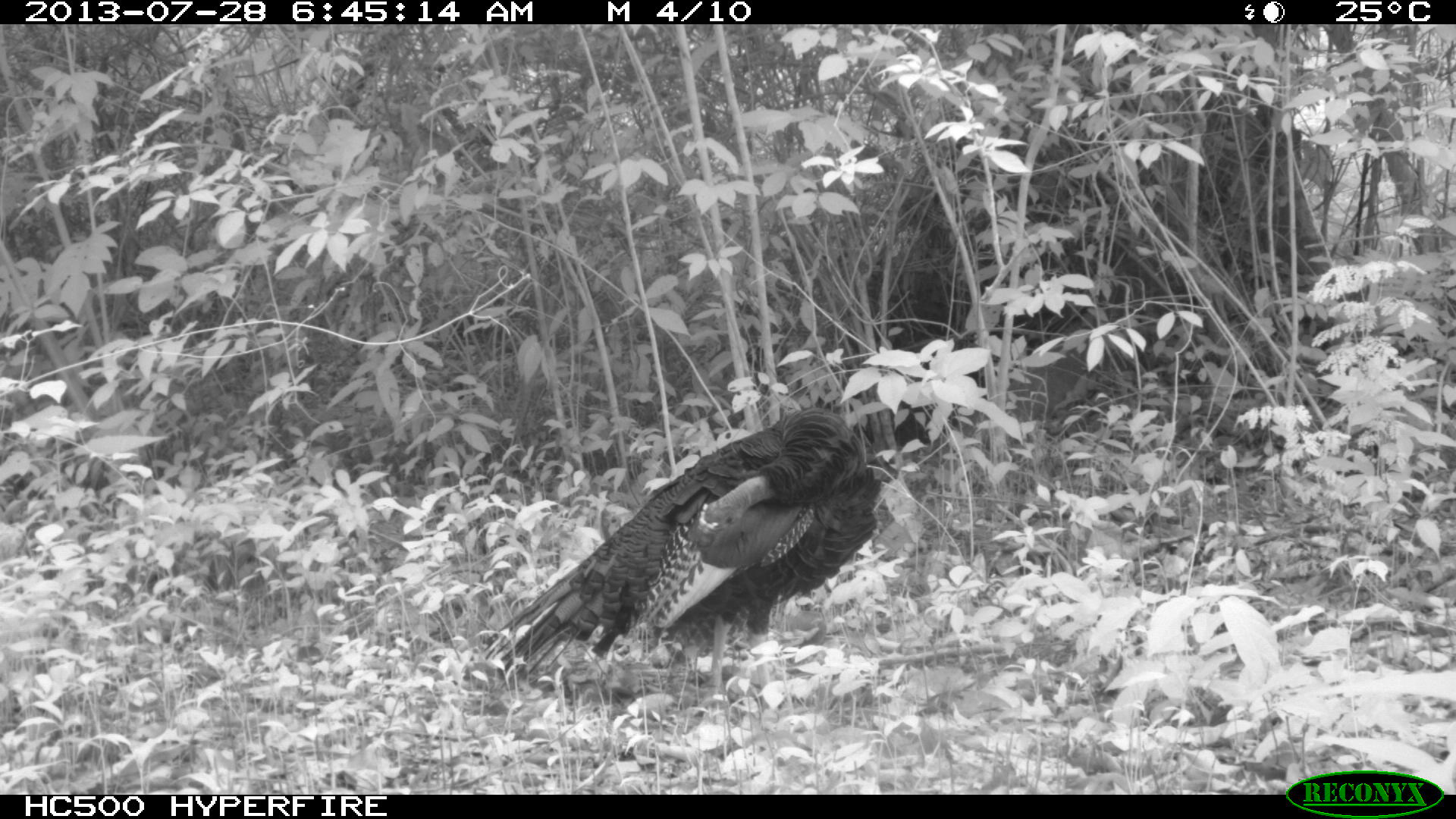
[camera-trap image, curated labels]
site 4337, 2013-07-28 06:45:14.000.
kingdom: Animalia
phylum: Chordata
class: Aves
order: Galliformes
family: Phasianidae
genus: Meleagris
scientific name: Meleagris ocellata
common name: ocellated turkey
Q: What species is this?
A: Meleagris ocellata (ocellated turkey).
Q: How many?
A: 1.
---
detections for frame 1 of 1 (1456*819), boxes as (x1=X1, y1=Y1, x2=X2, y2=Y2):
meleagris ocellata: (x1=481, y1=408, x2=883, y2=699)